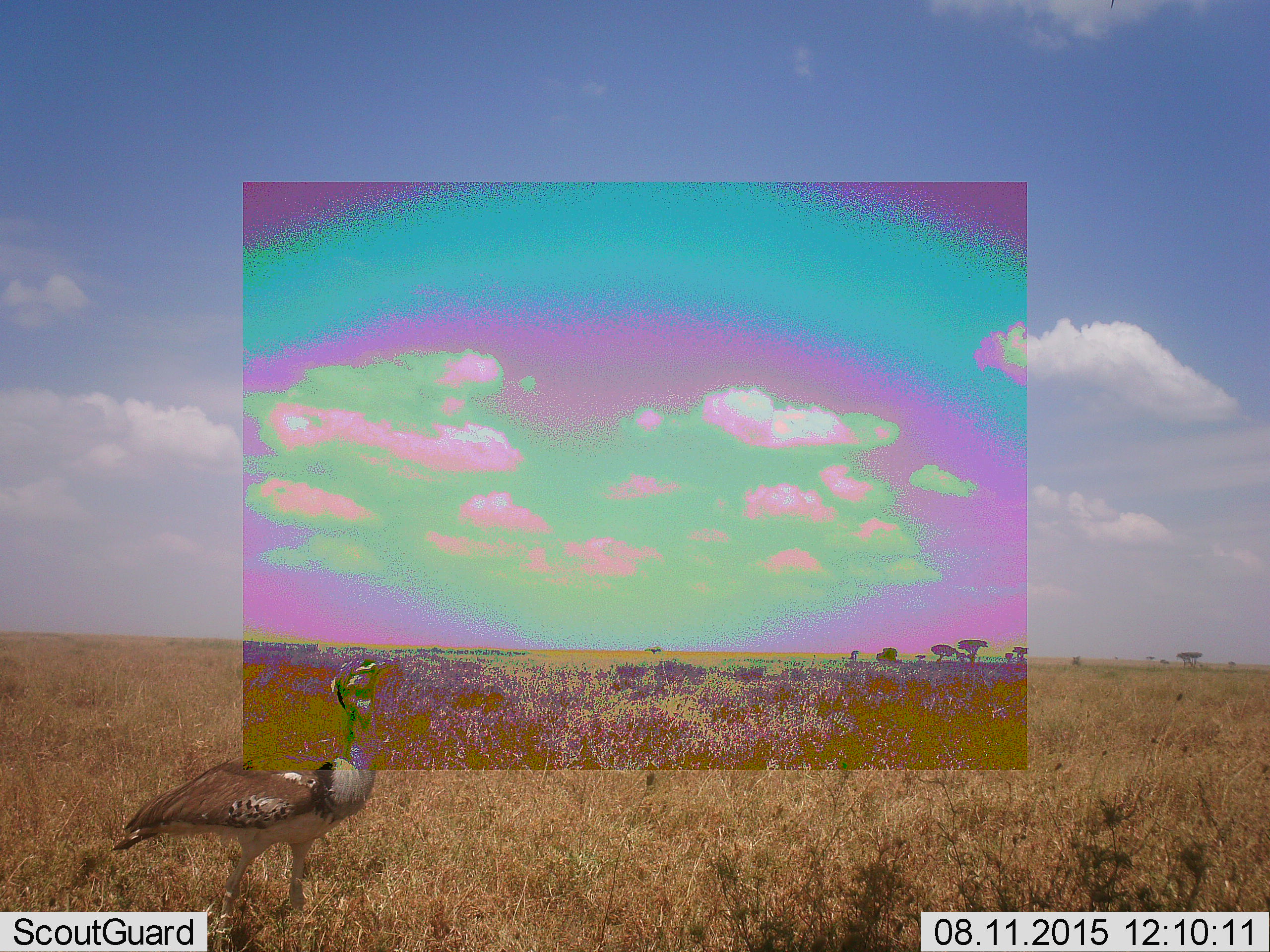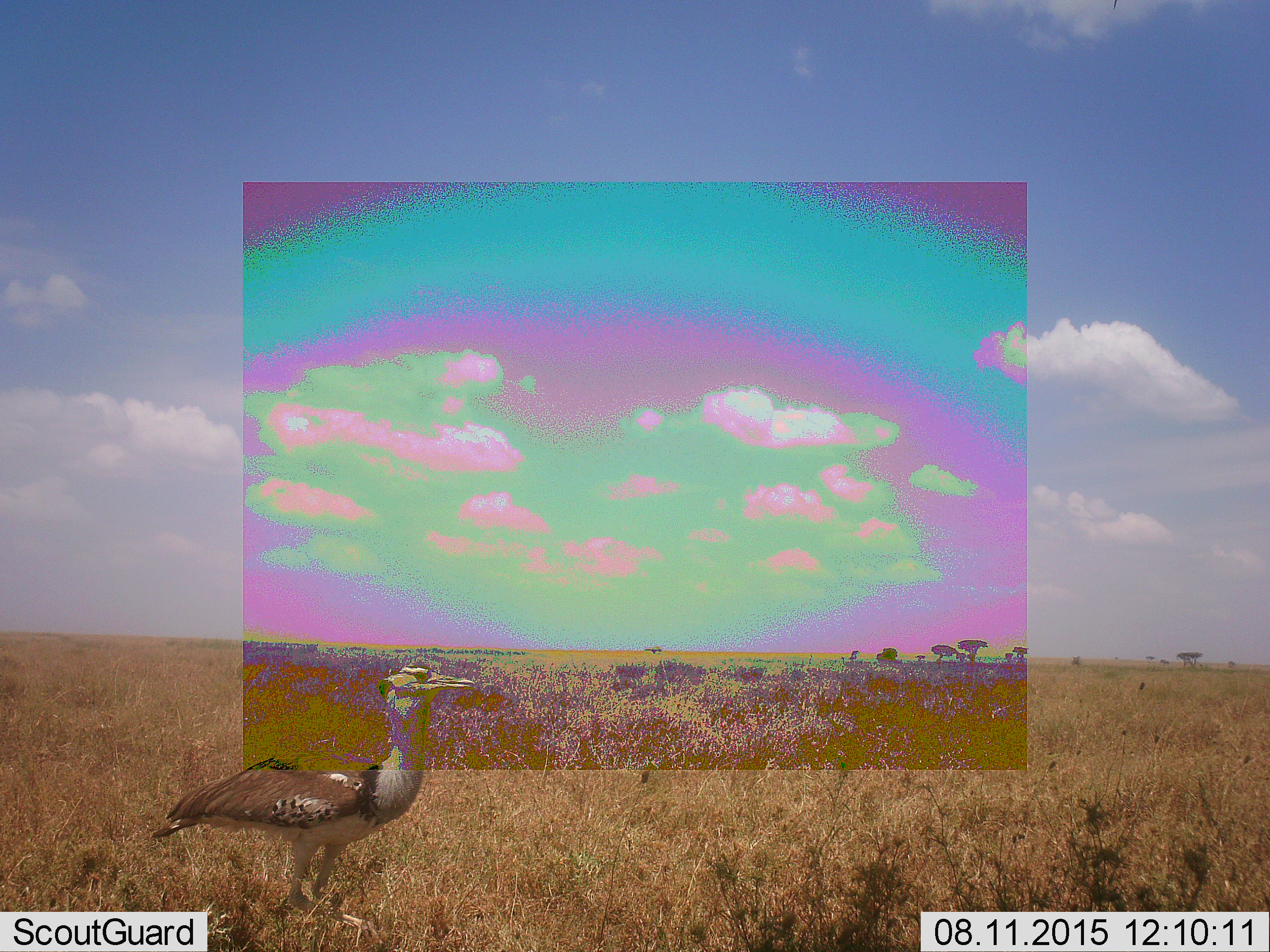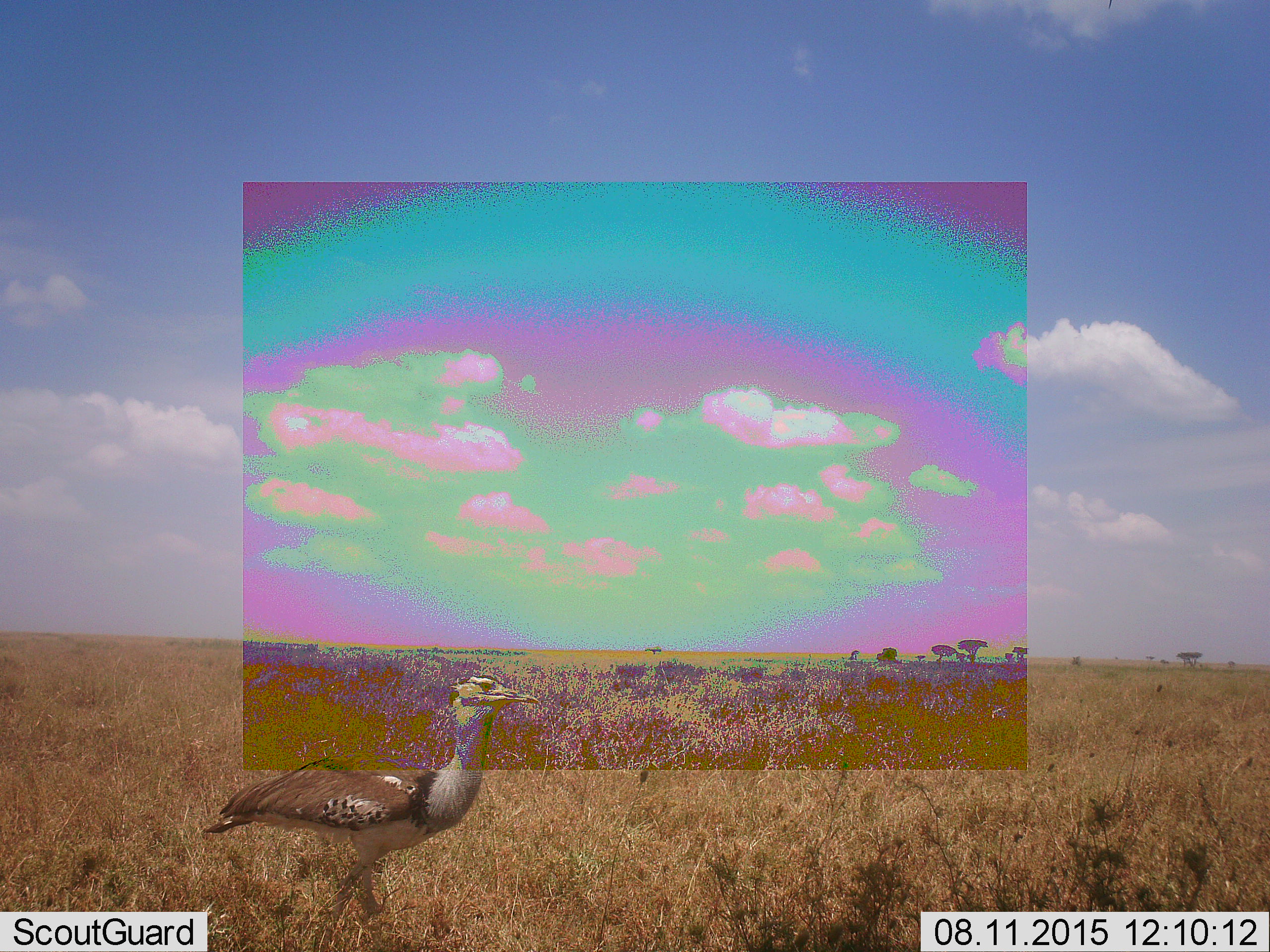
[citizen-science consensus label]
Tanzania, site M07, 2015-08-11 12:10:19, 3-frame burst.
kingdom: Animalia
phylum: Chordata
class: Aves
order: Otidiformes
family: Otididae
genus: Ardeotis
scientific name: Ardeotis kori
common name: kori bustard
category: koribustard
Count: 1.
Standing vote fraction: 0%.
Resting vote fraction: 0%.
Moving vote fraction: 100%.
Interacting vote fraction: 0%.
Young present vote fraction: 0%.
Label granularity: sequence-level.